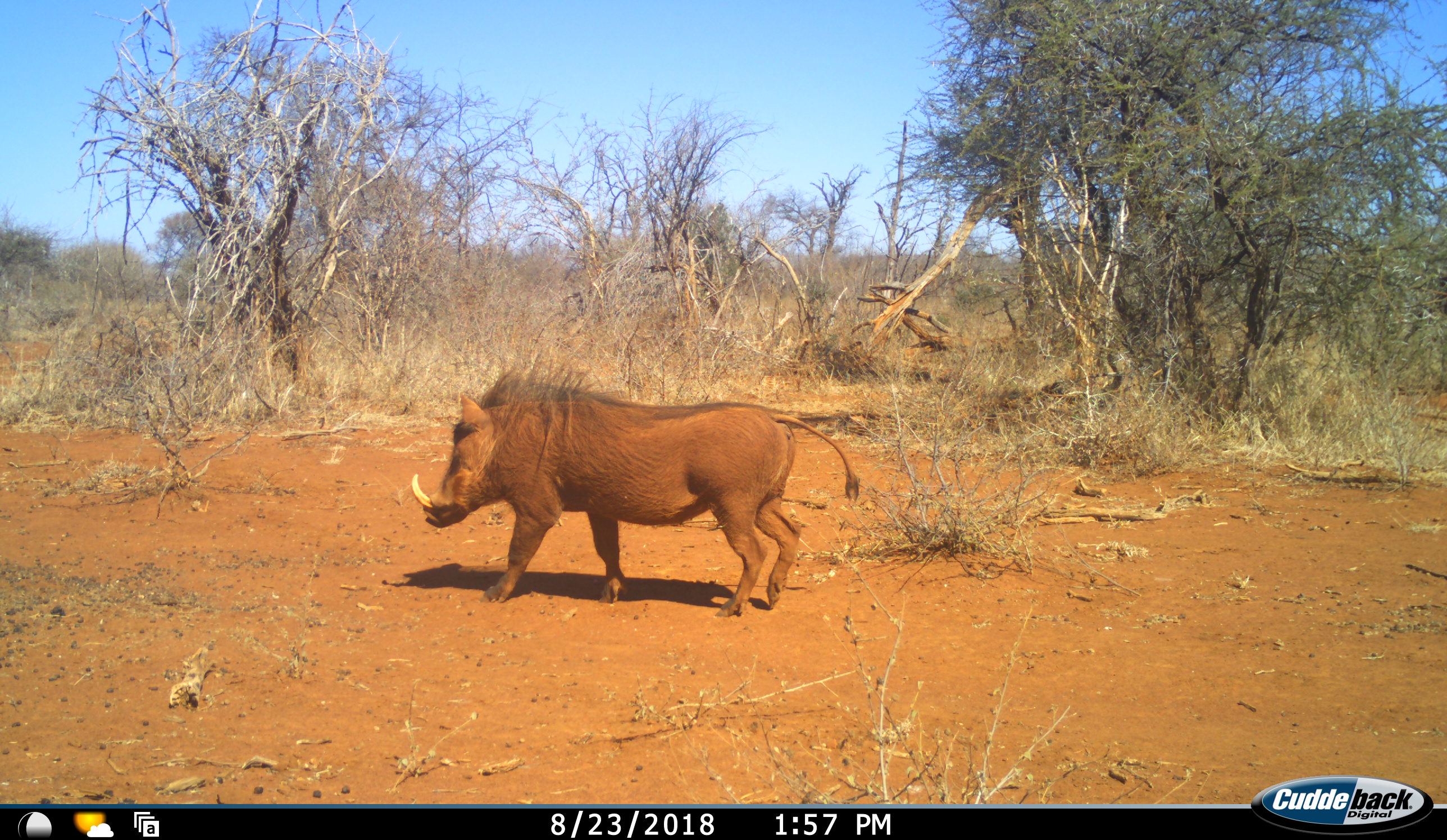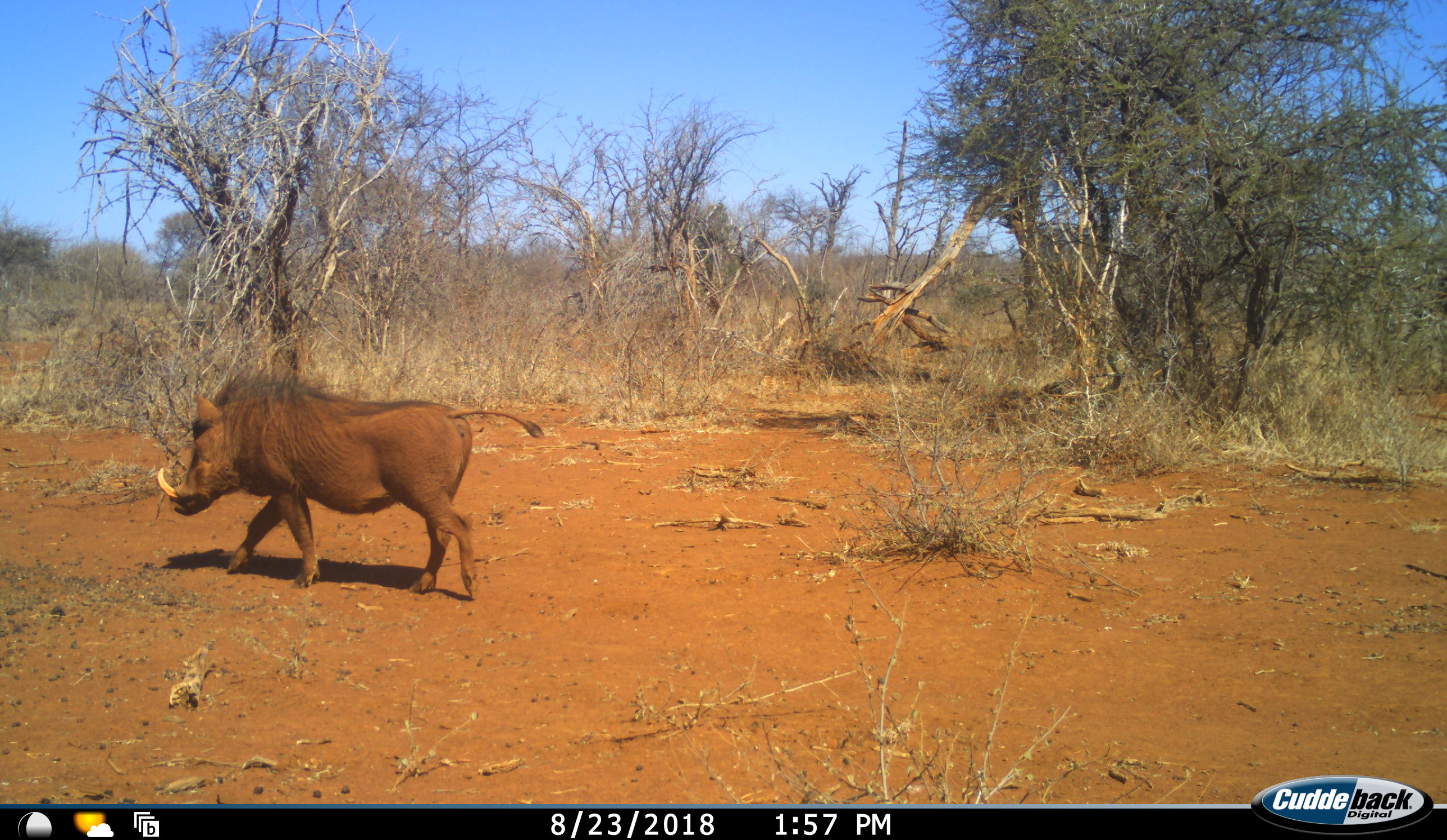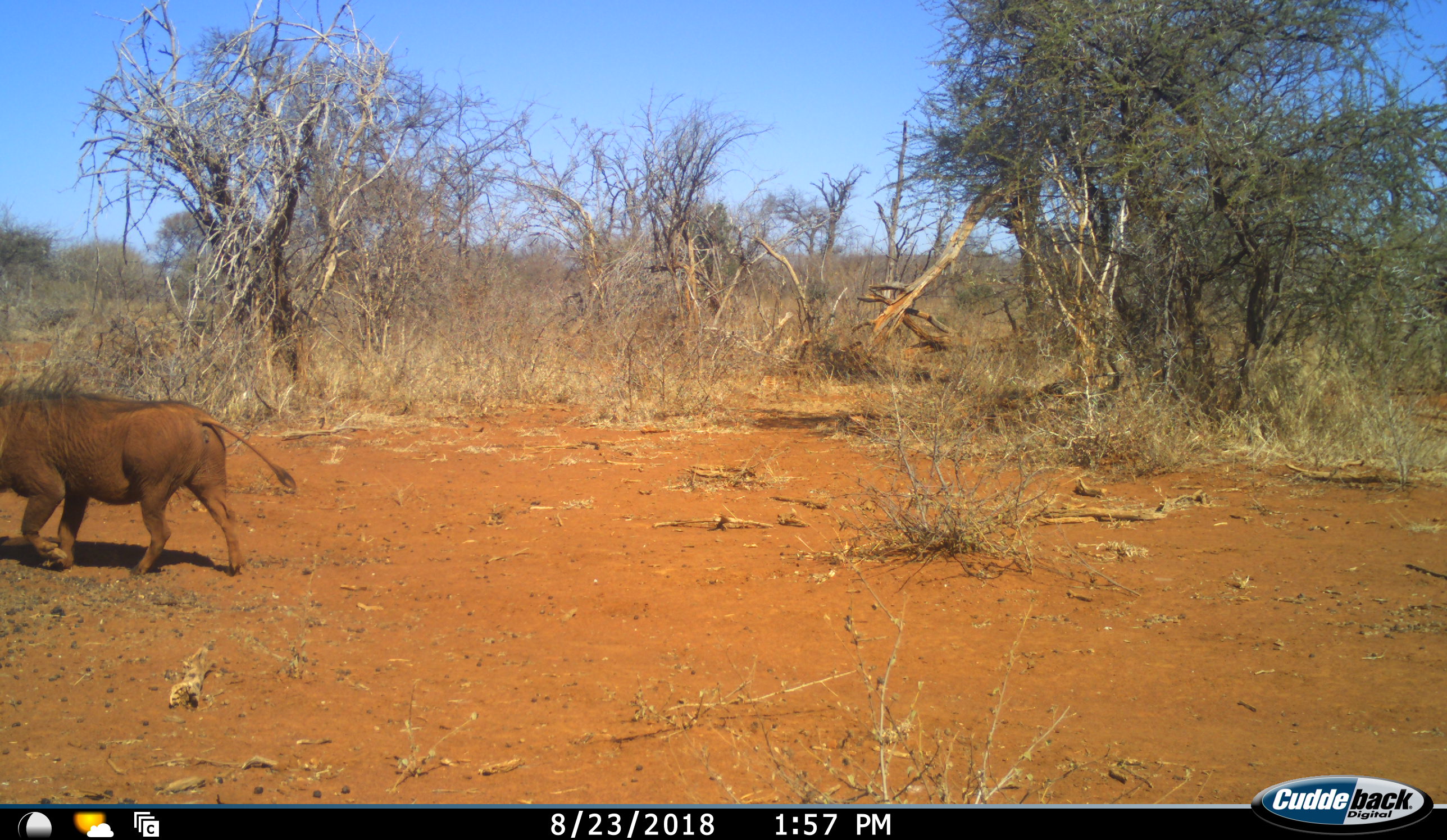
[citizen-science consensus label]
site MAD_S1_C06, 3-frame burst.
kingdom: Animalia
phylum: Chordata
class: Mammalia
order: Artiodactyla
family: Suidae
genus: Phacochoerus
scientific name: Phacochoerus africanus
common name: warthog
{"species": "warthog (Phacochoerus africanus)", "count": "1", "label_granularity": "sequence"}